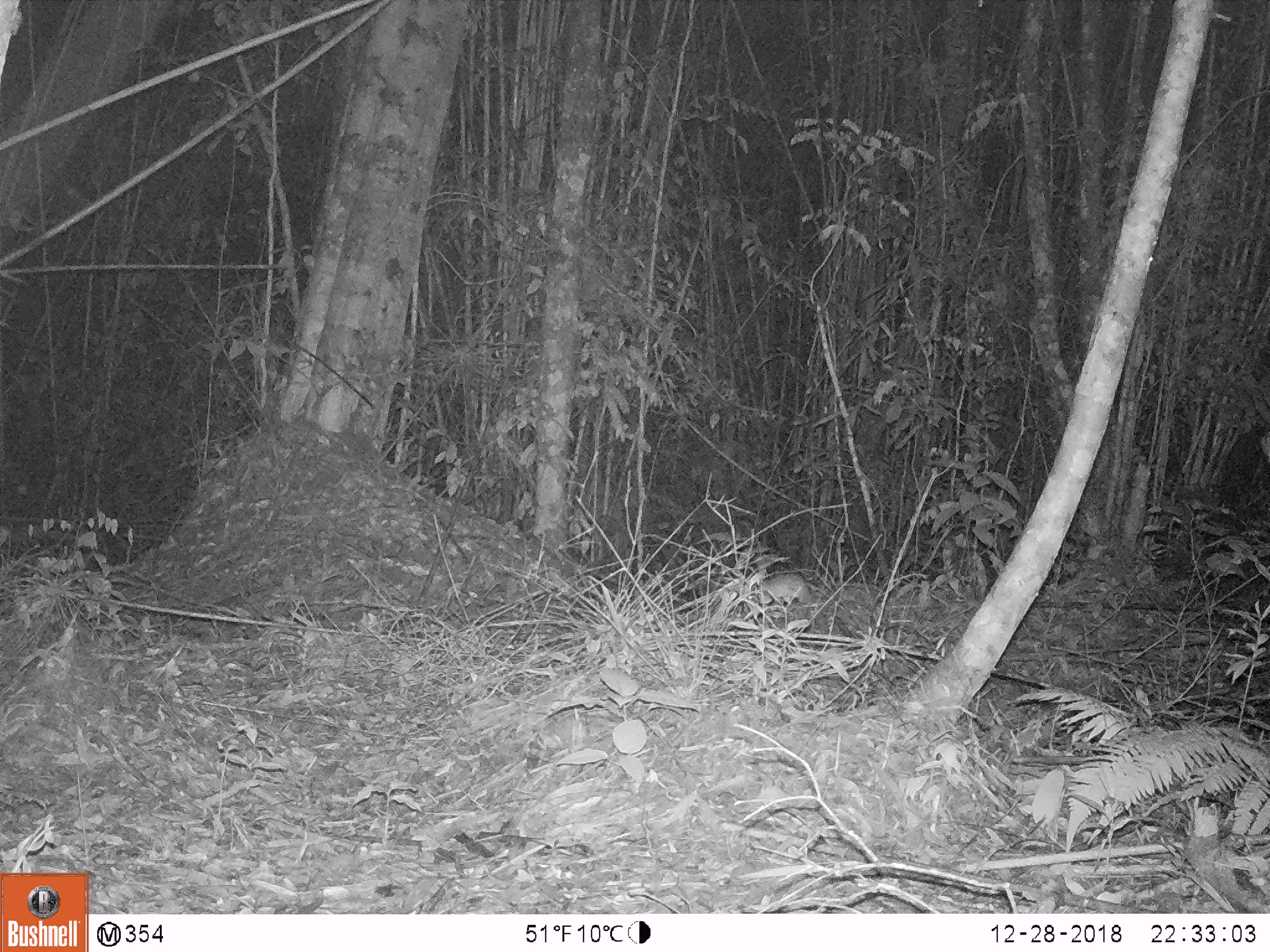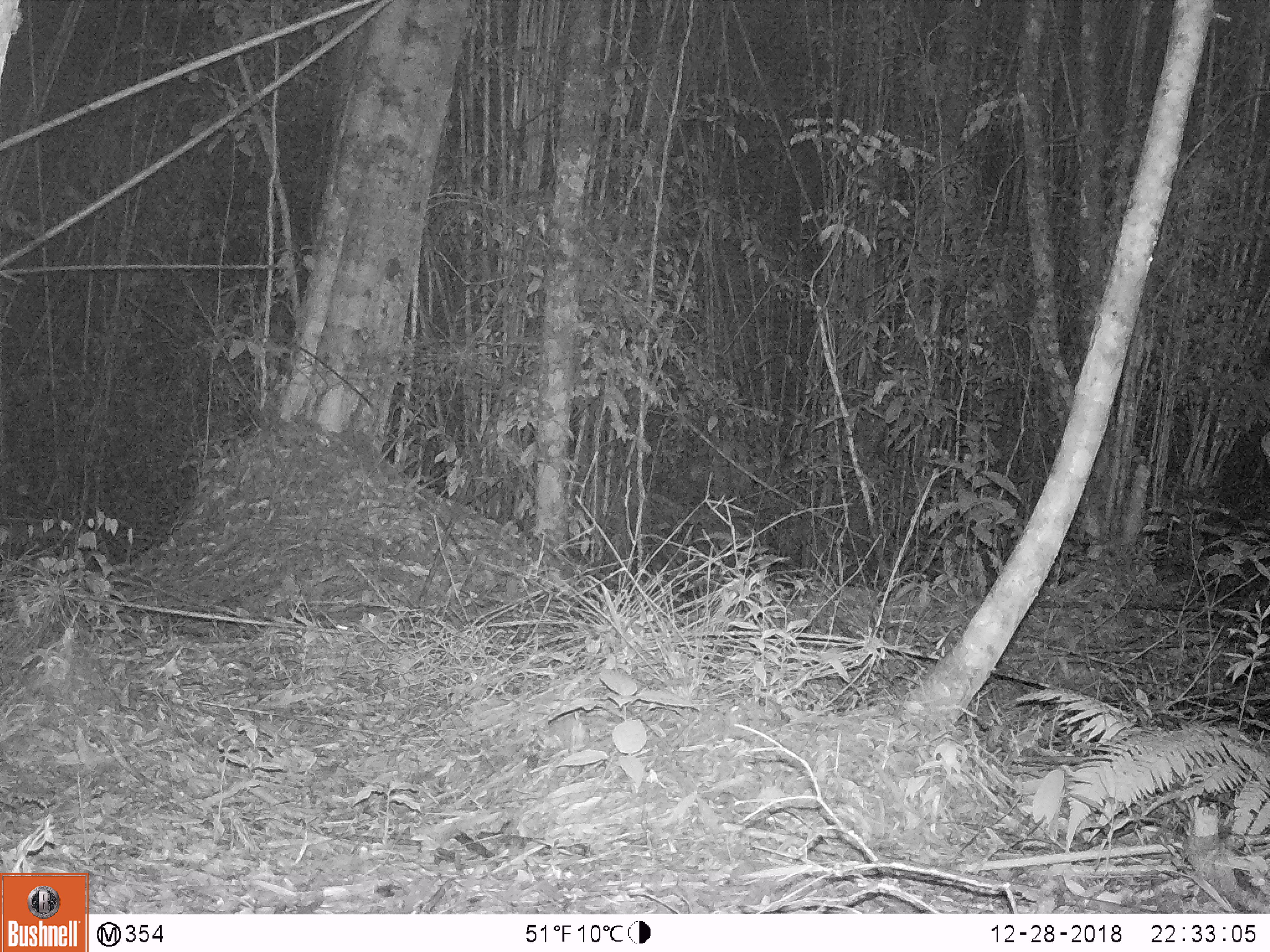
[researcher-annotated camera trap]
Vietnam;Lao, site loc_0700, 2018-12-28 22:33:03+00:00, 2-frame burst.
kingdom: Animalia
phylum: Chordata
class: Mammalia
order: Rodentia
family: Muridae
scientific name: Muridae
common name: old-world mice and rats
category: unidentified murid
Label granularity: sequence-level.